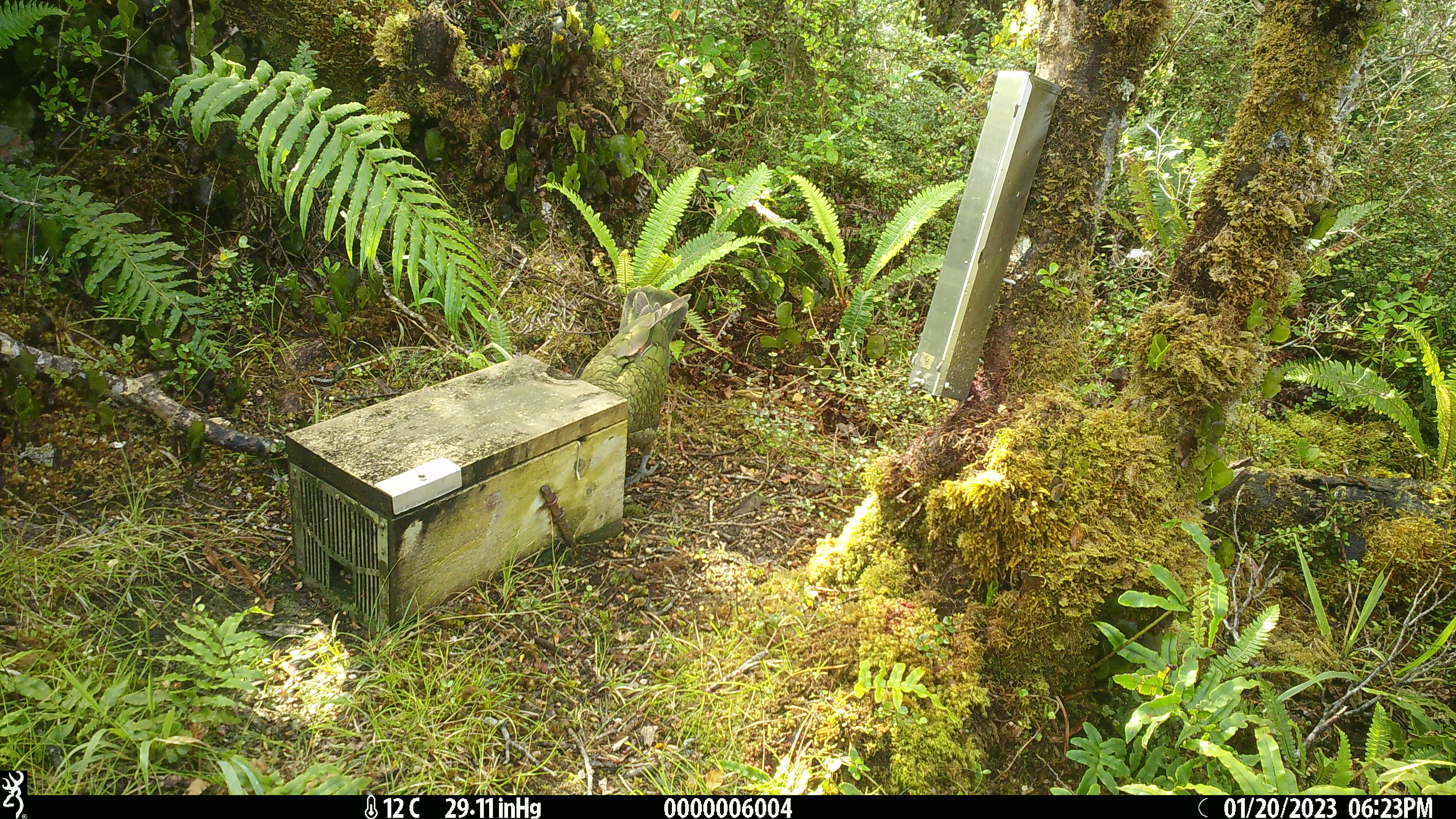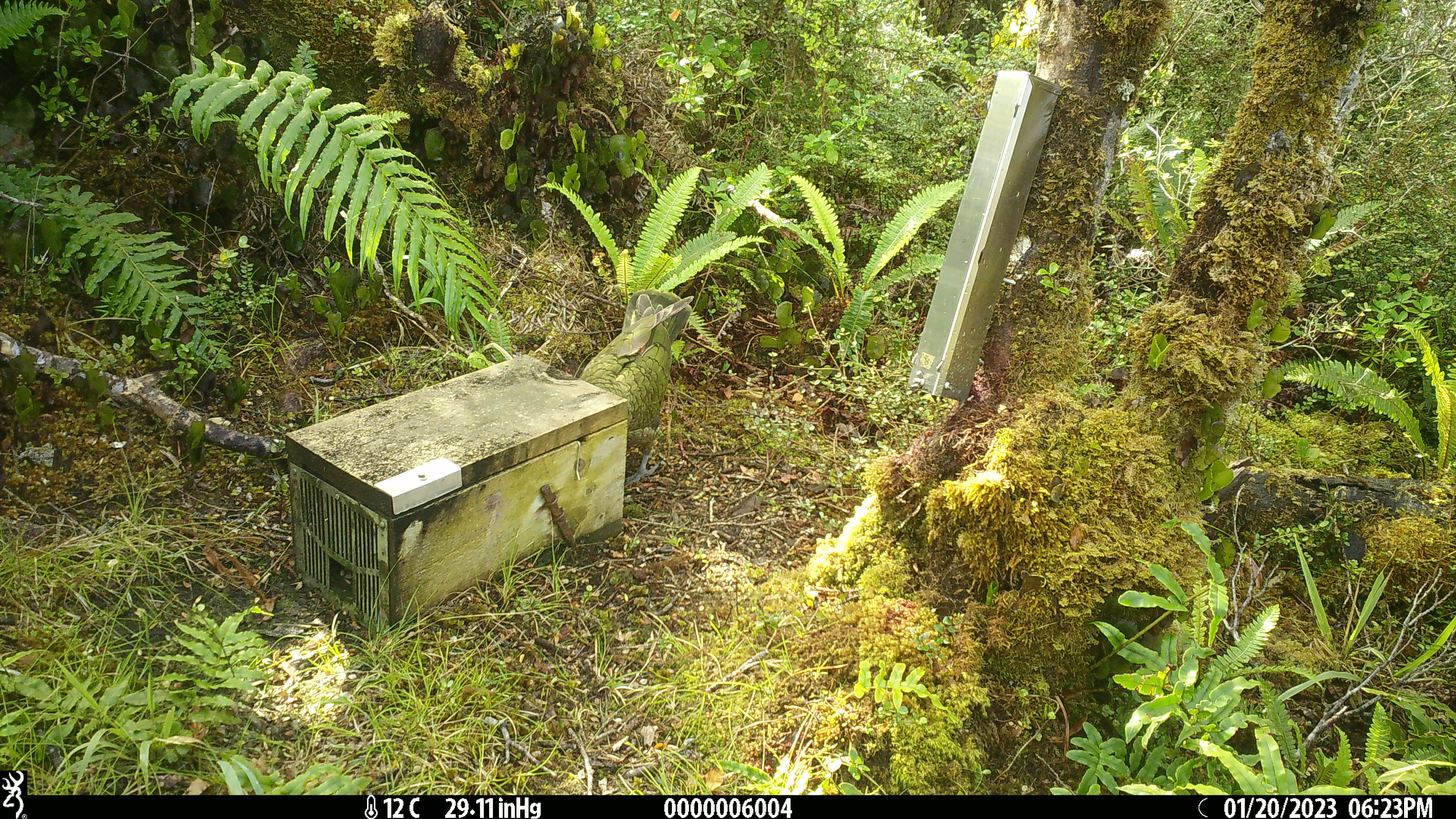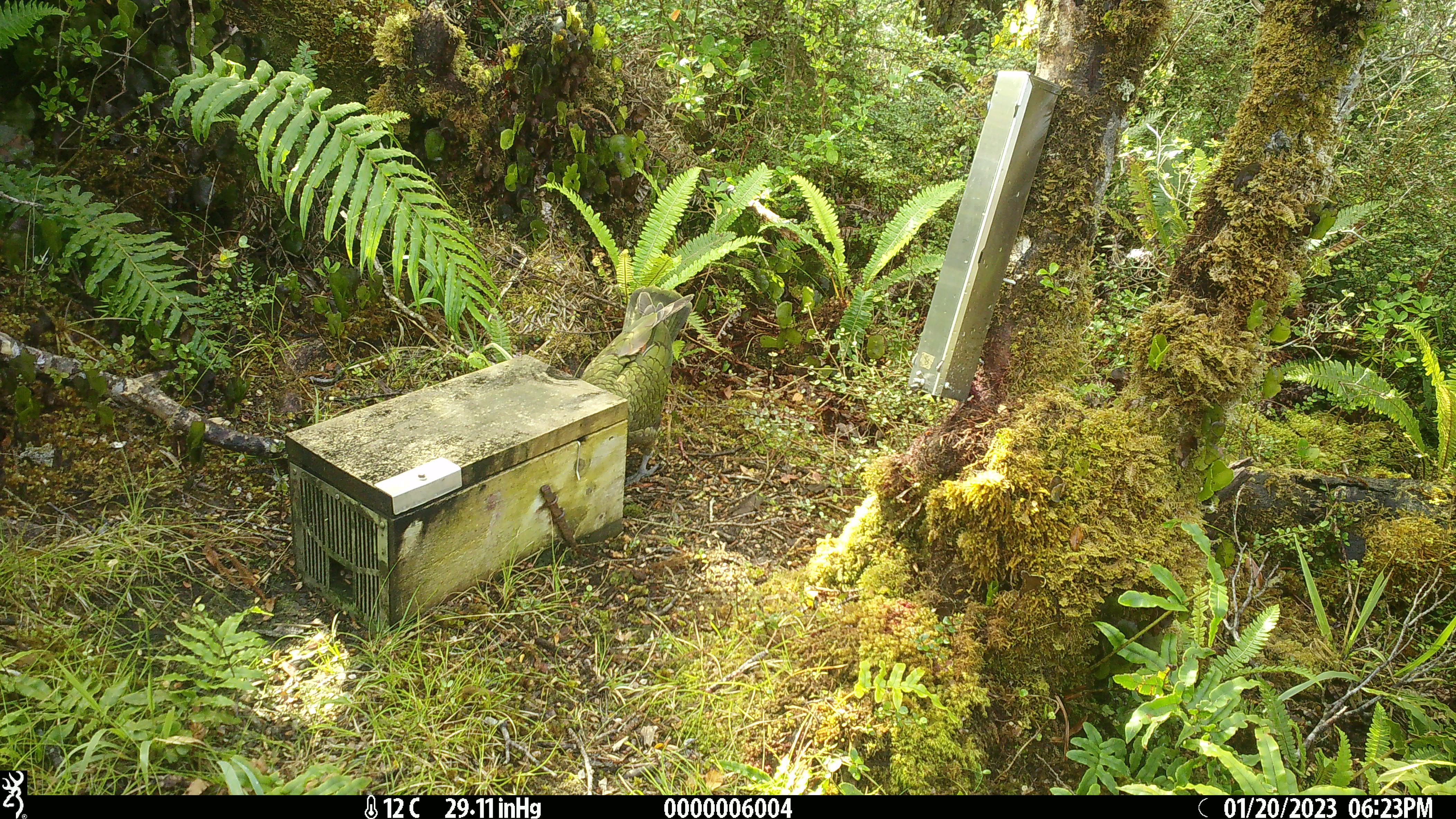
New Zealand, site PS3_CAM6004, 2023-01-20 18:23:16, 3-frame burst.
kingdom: Animalia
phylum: Chordata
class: Aves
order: Psittaciformes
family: Strigopidae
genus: Nestor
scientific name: Nestor notabilis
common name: kea